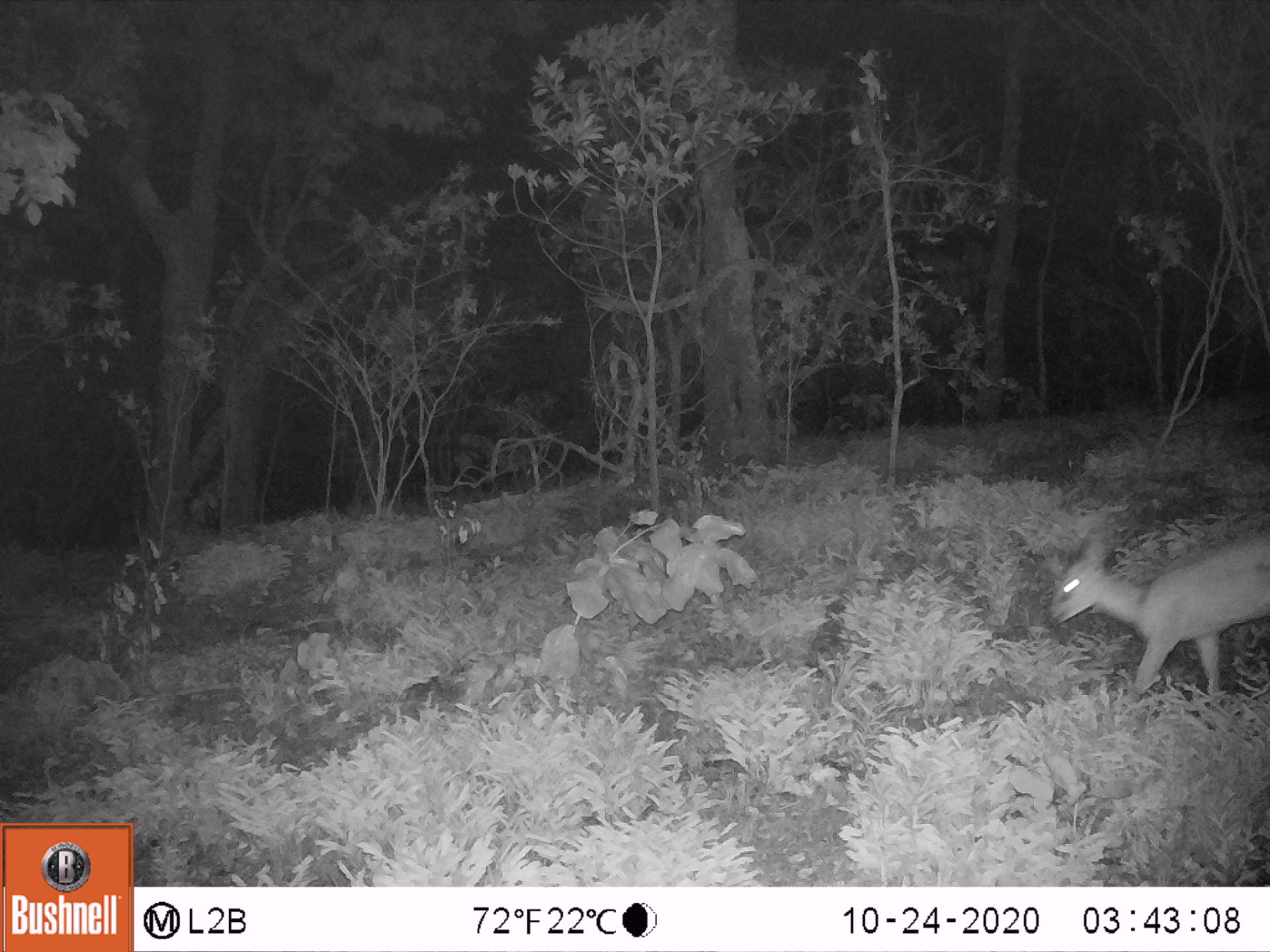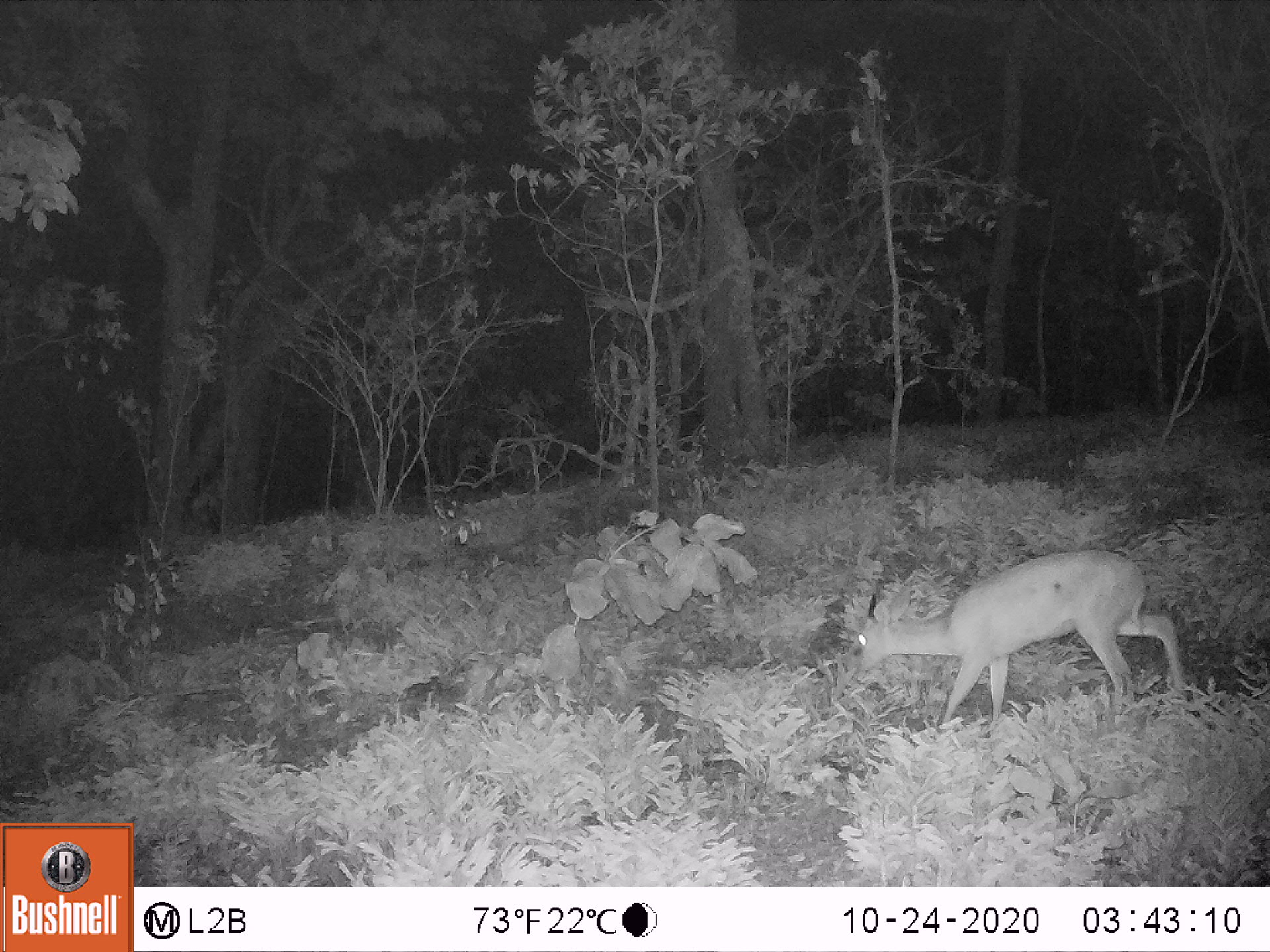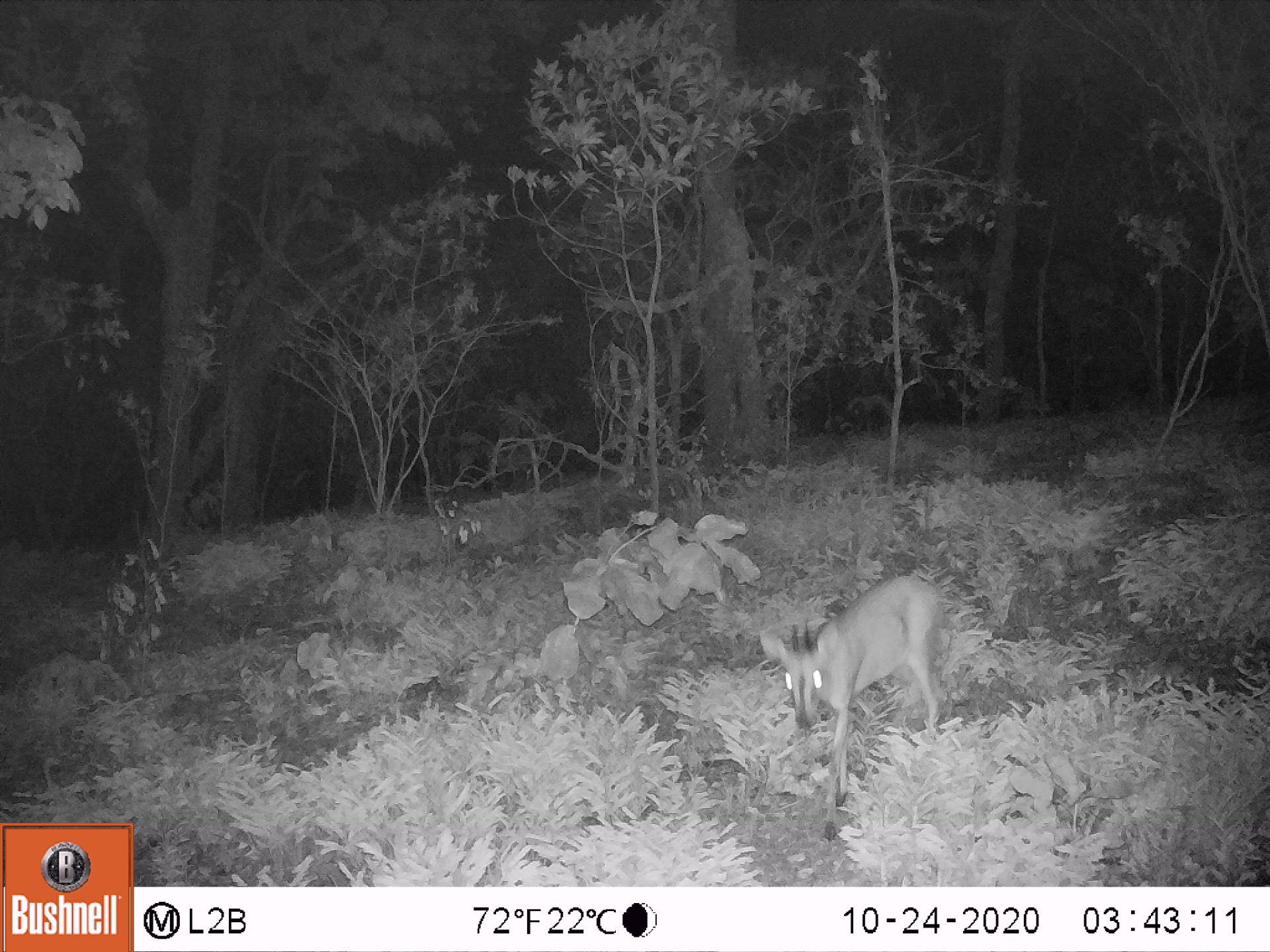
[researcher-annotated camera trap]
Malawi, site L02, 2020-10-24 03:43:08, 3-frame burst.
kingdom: Animalia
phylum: Chordata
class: Mammalia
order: Artiodactyla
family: Bovidae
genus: Sylvicapra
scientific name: Sylvicapra grimmia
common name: common duiker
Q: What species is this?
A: Common duiker (Sylvicapra grimmia).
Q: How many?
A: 1.